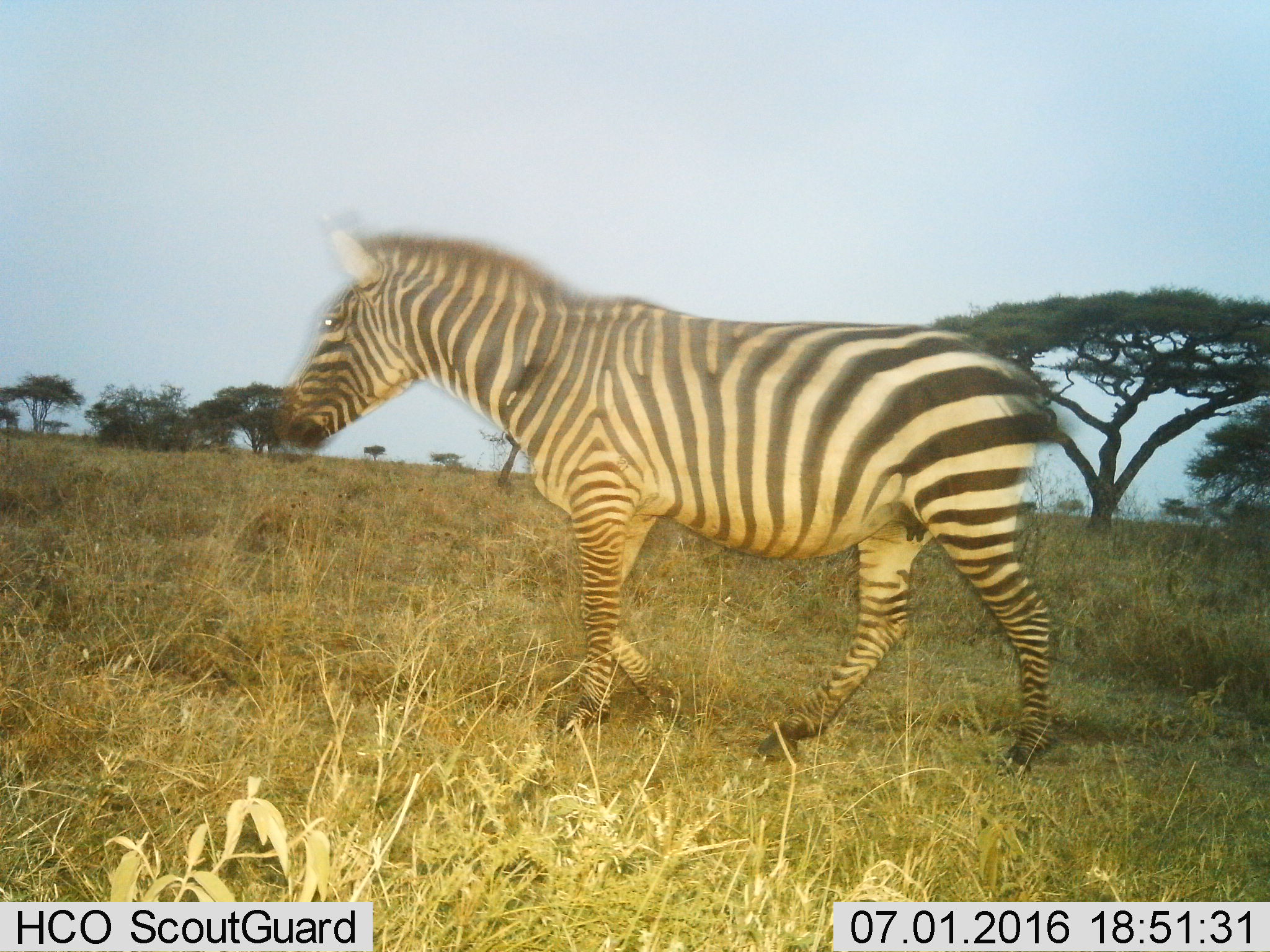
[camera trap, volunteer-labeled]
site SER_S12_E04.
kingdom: Animalia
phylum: Chordata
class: Mammalia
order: Perissodactyla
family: Equidae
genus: Equus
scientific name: Equus quagga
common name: plains zebra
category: zebraplains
Zebraplains (plains zebra) (Equus quagga), count 1. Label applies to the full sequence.